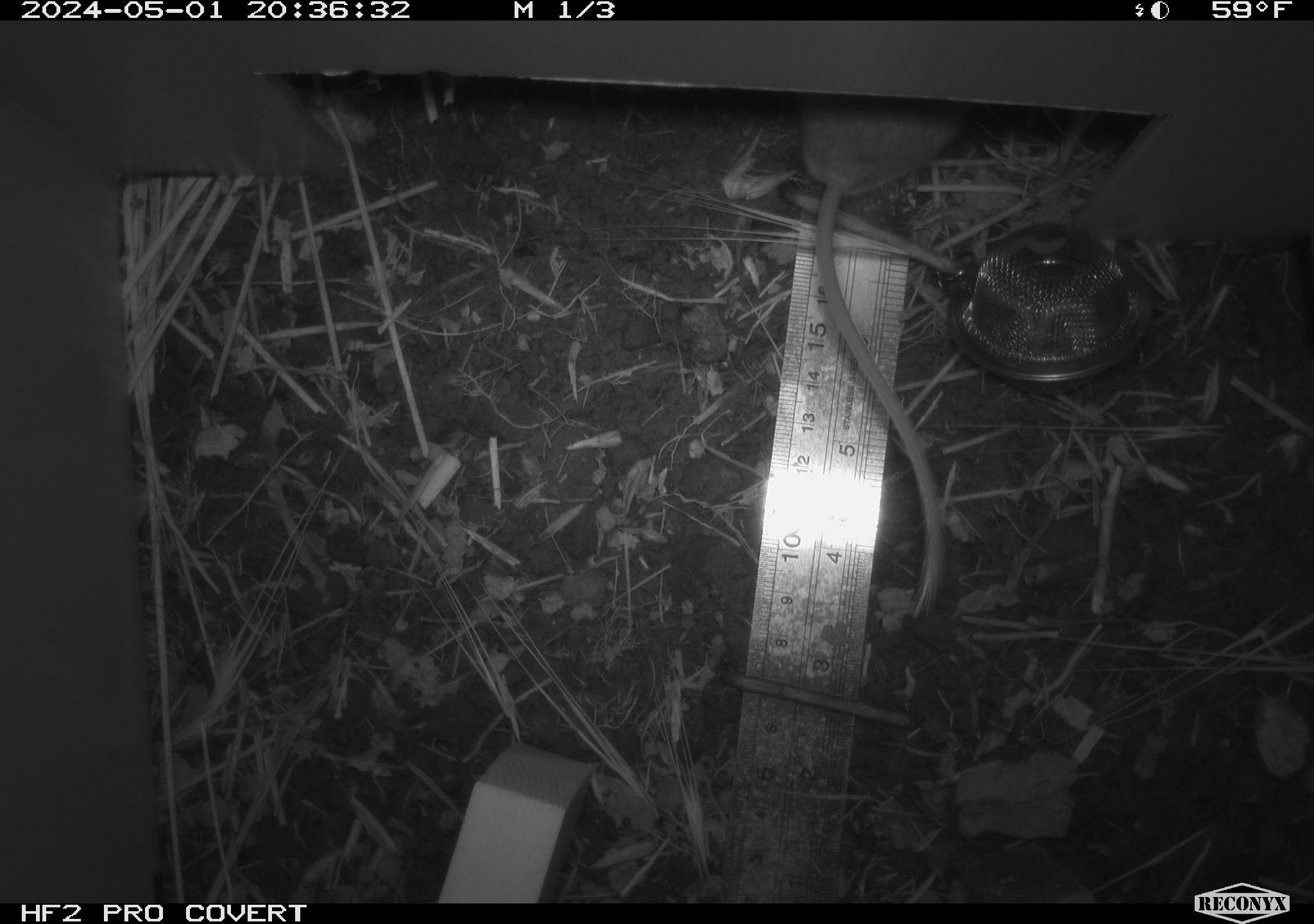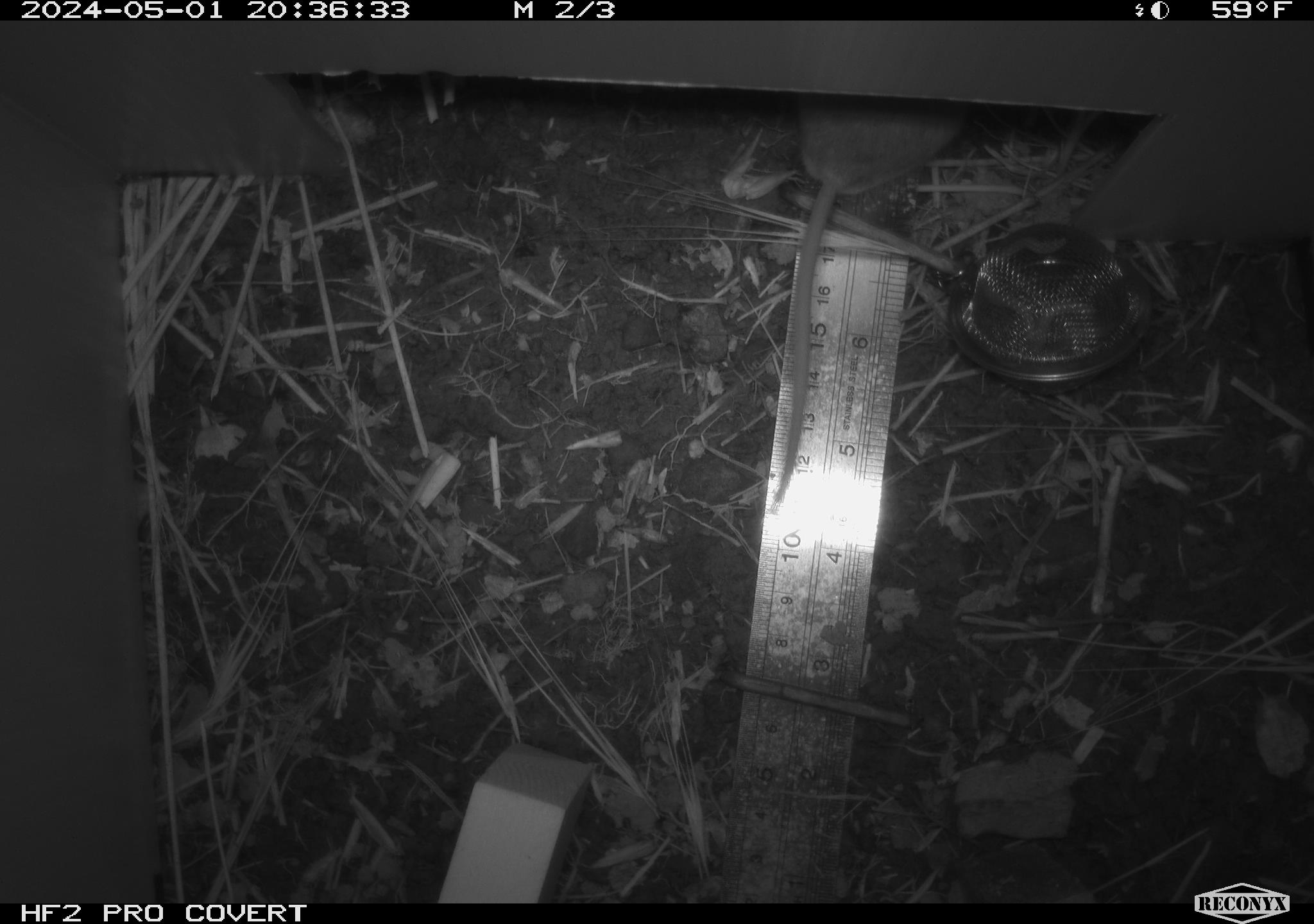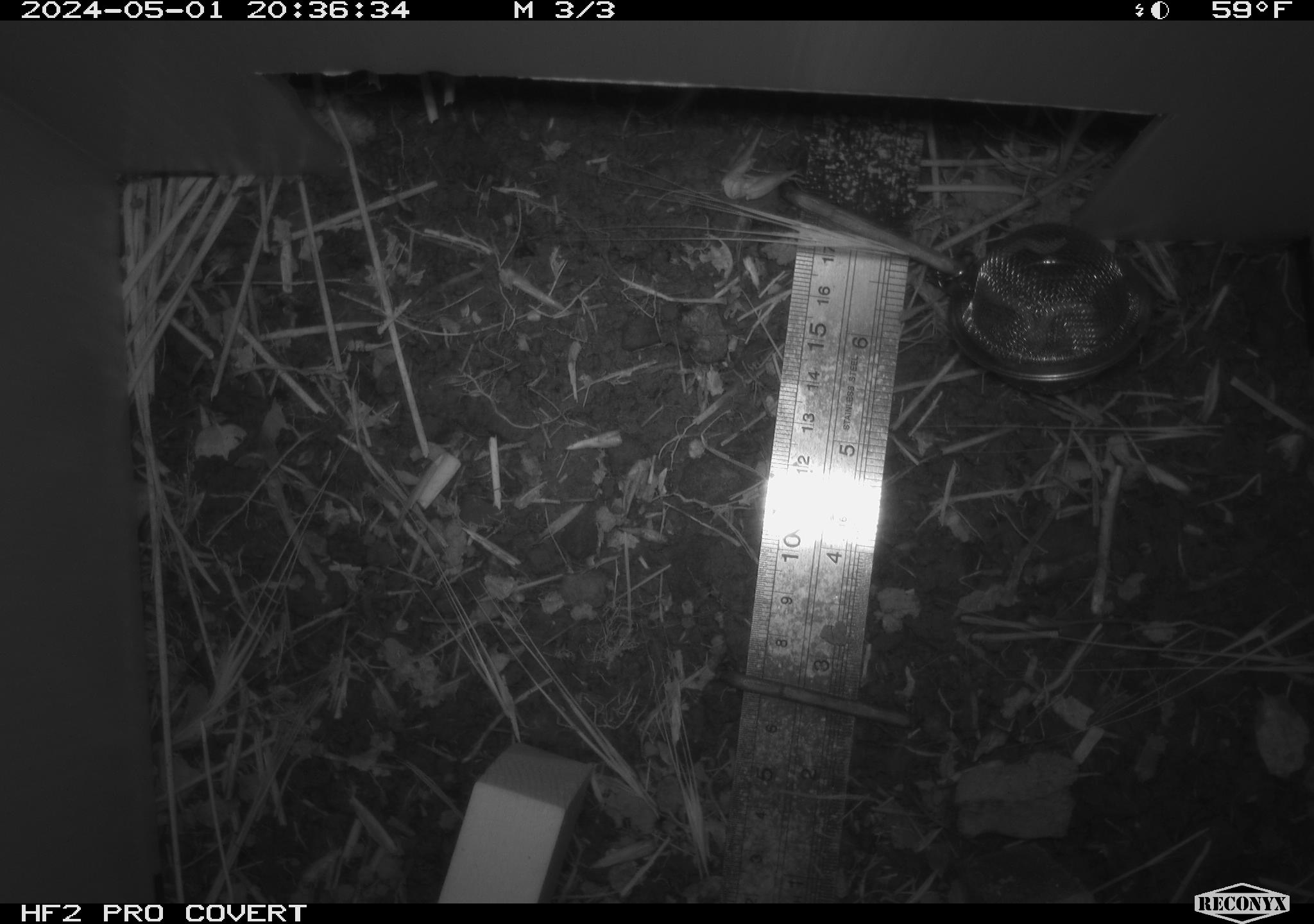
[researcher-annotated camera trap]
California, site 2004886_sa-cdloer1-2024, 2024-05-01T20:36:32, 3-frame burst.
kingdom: Animalia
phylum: Chordata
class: Mammalia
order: Rodentia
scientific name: Rodentia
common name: mouse species